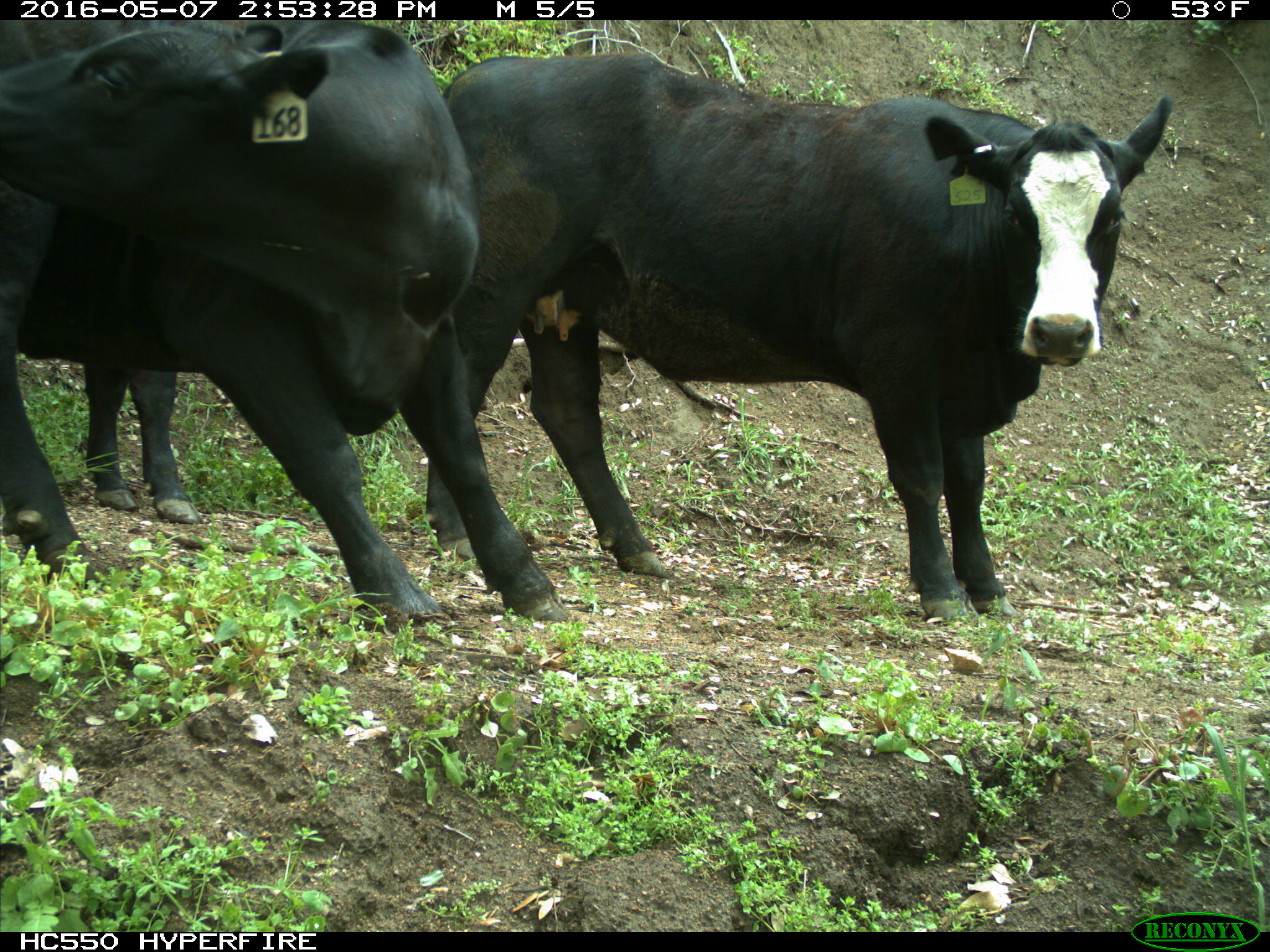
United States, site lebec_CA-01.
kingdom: Animalia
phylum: Chordata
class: Mammalia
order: Artiodactyla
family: Bovidae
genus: Bos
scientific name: Bos taurus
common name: domestic cow